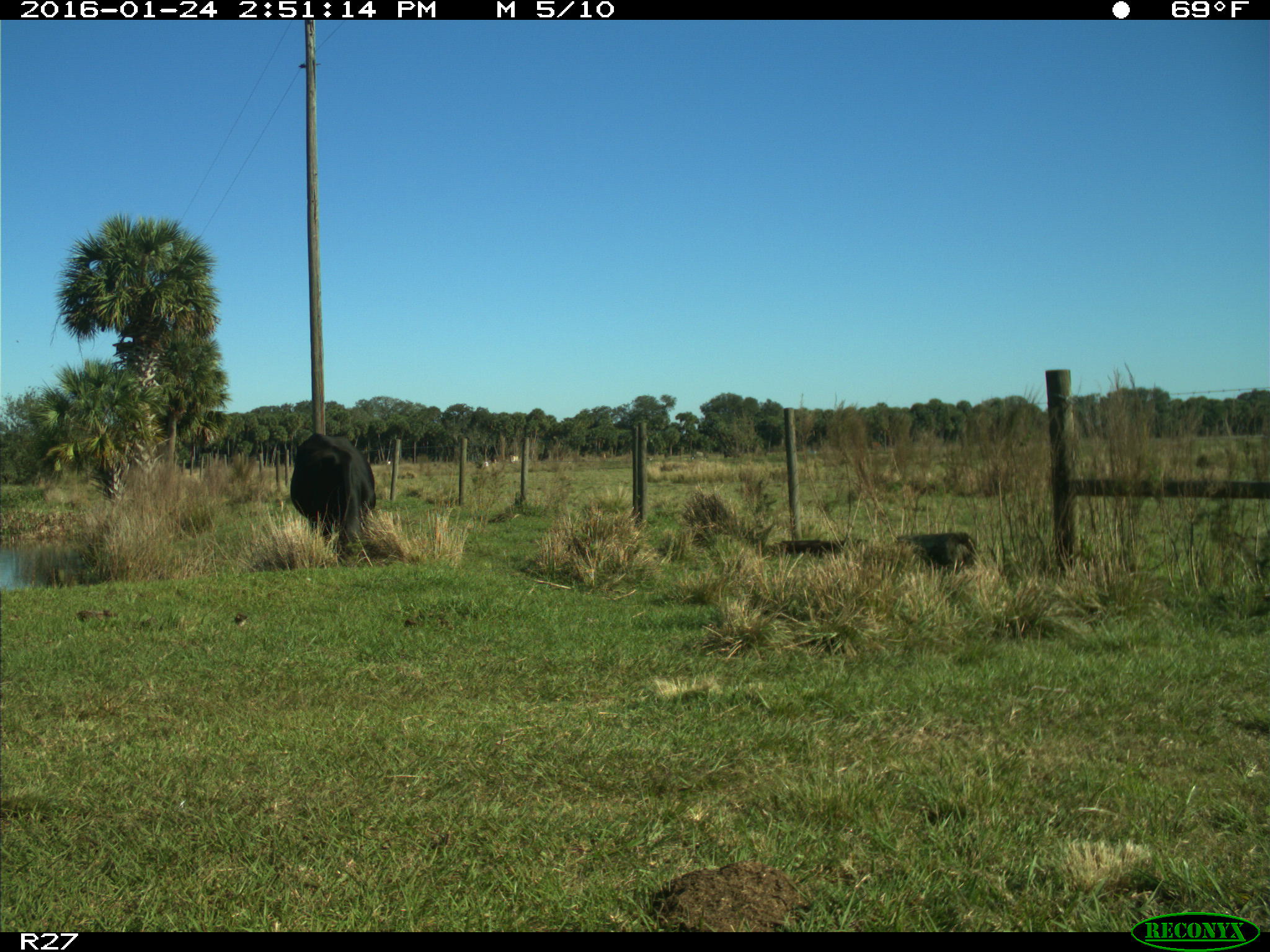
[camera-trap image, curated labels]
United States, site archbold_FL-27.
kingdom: Animalia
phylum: Chordata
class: Mammalia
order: Artiodactyla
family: Bovidae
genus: Bos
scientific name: Bos taurus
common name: domestic cow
Bos taurus (domestic cow).